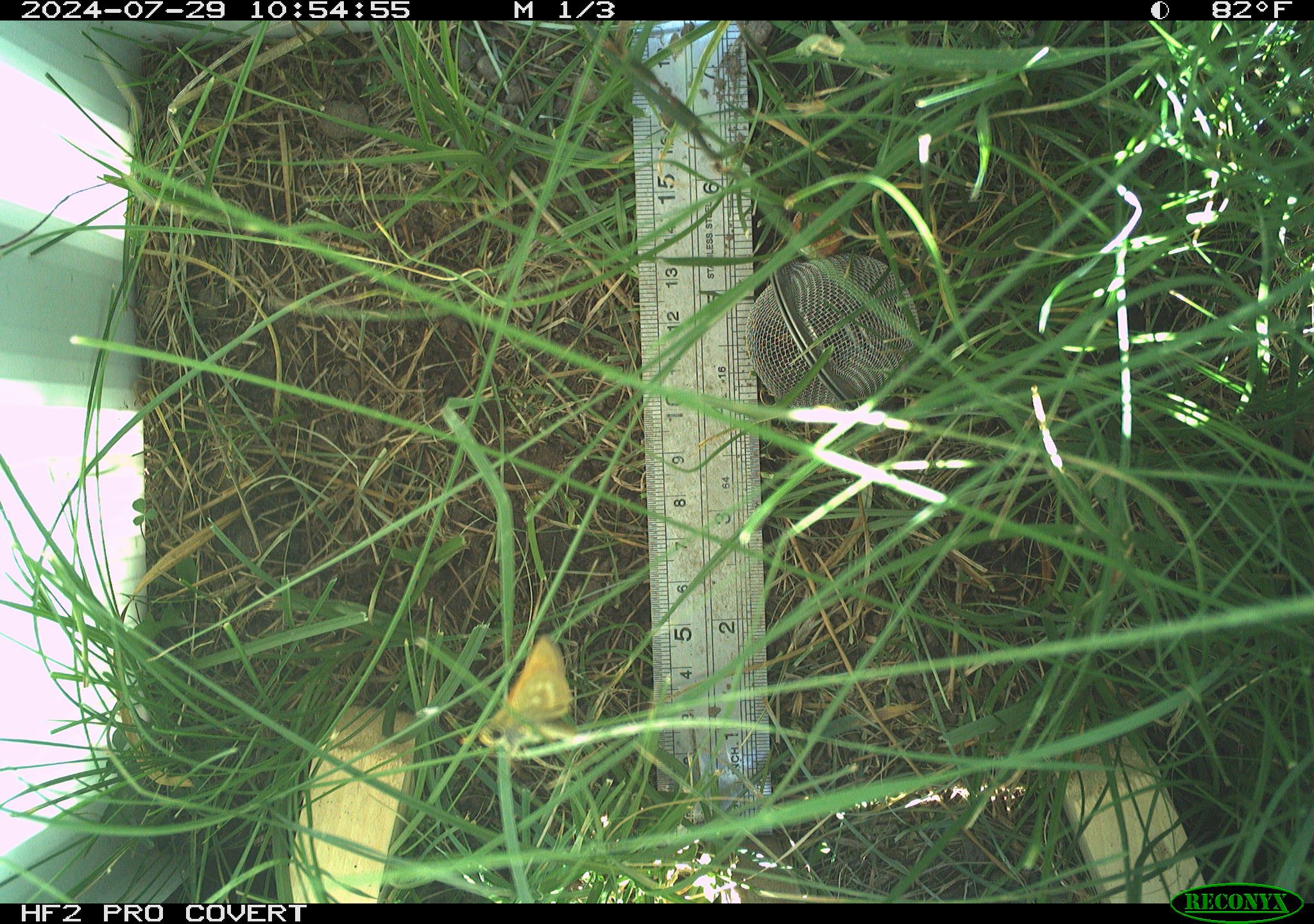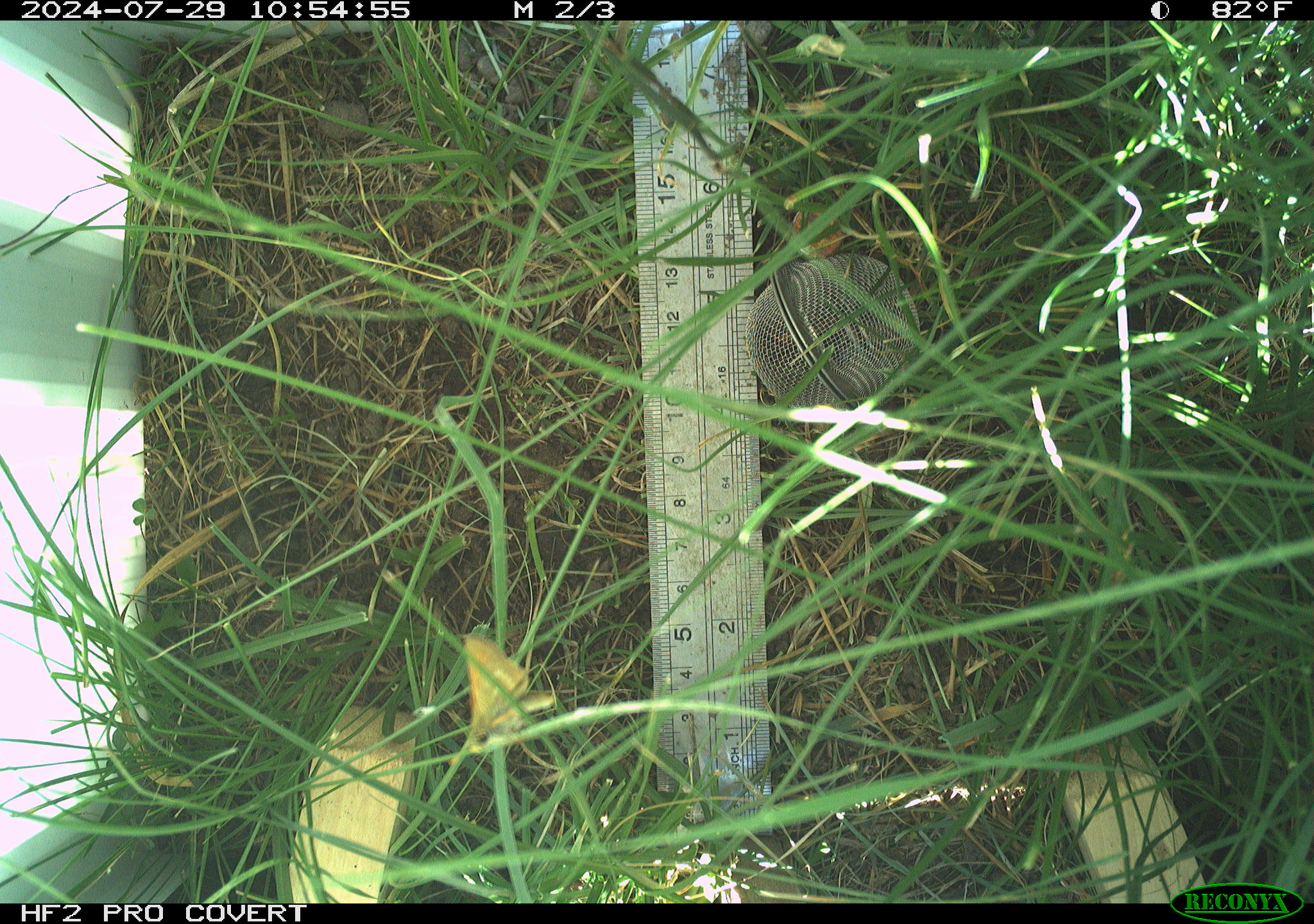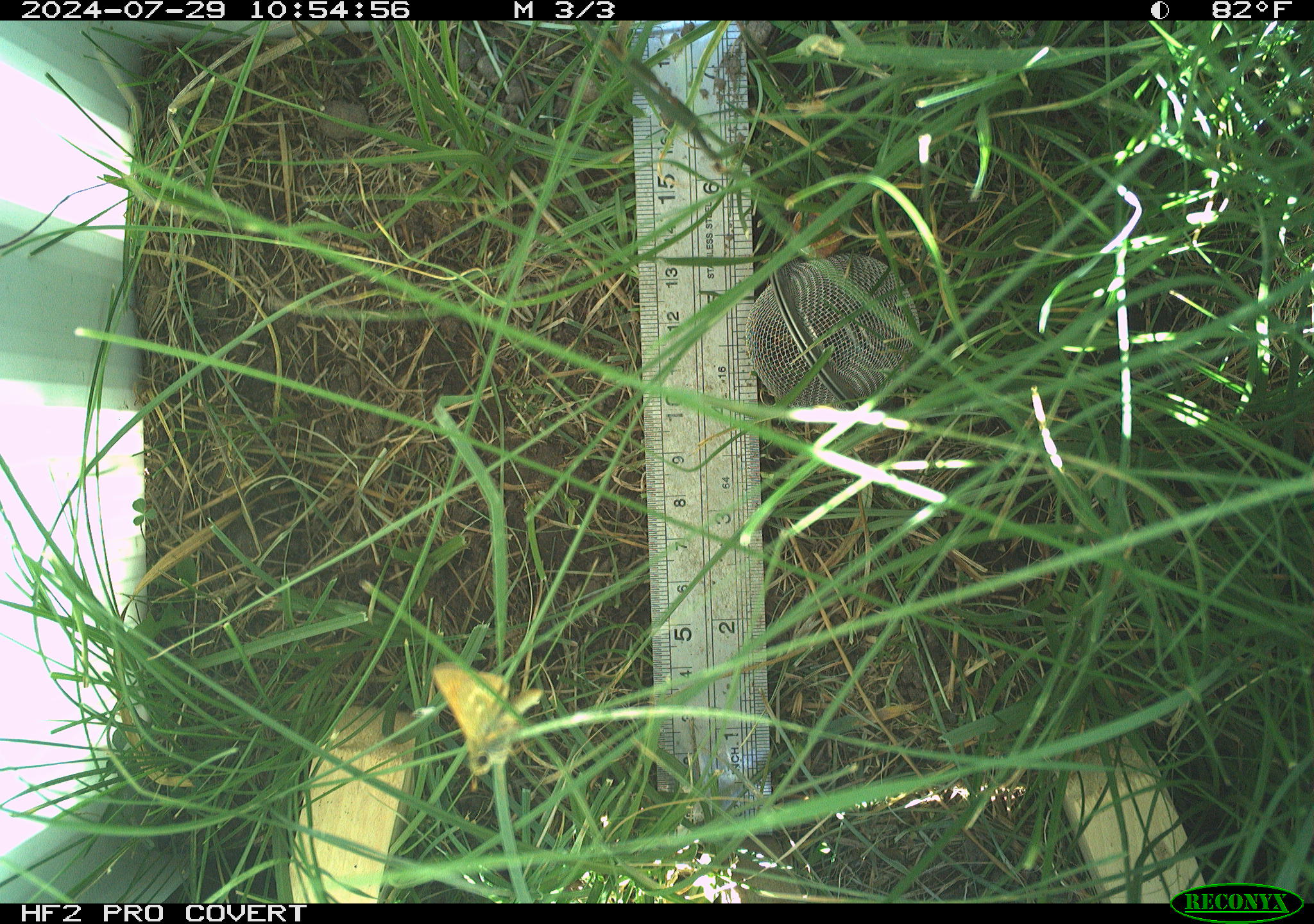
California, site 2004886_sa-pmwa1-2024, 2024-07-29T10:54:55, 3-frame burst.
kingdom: Animalia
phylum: Arthropoda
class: Insecta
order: Lepidoptera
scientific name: Lepidoptera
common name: butterflies and moths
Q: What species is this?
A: Butterflies and moths (Lepidoptera).